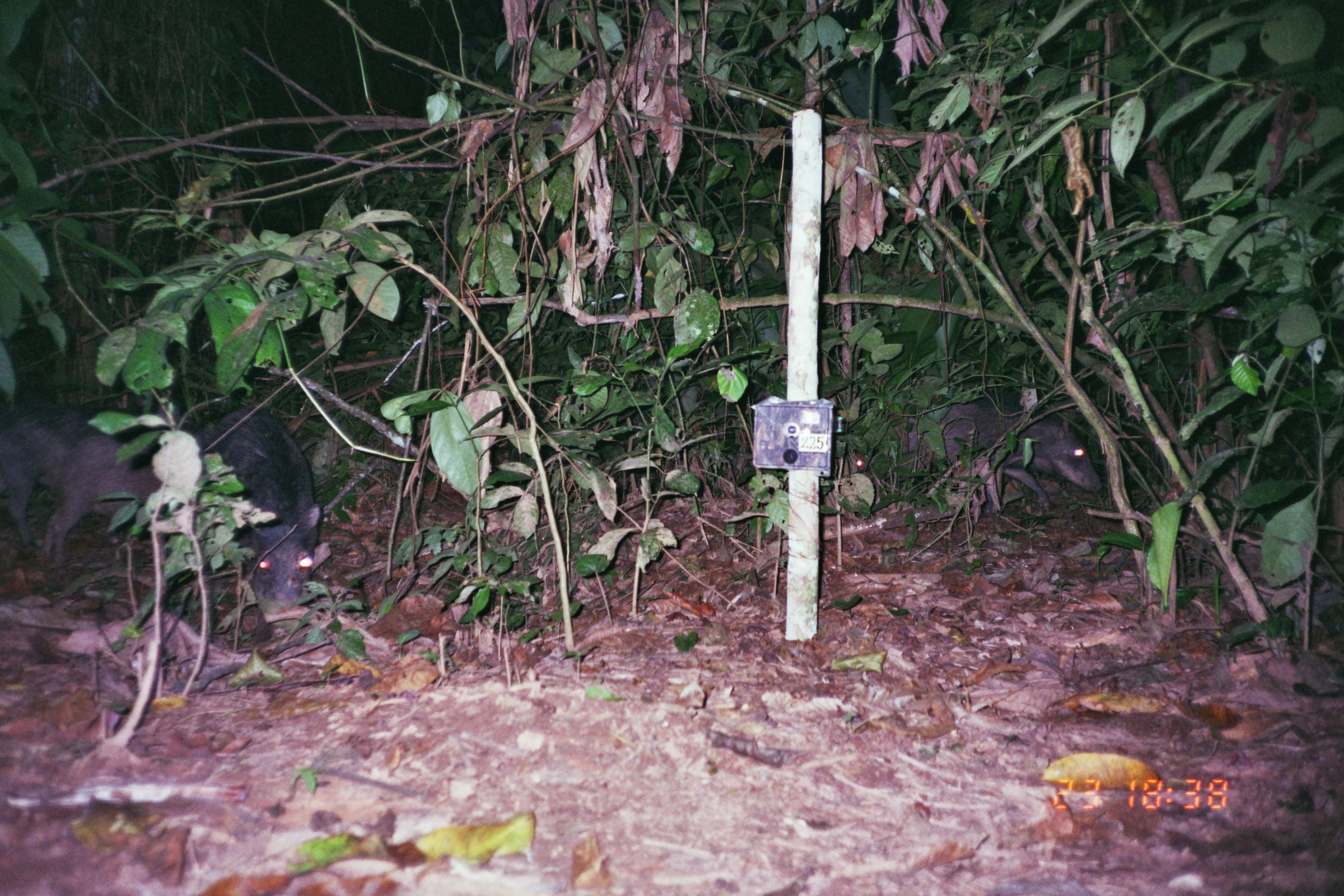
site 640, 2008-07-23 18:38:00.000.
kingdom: Animalia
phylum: Chordata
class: Mammalia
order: Artiodactyla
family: Tayassuidae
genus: Tayassu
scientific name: Tayassu pecari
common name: white-lipped peccary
Tayassu pecari (white-lipped peccary).